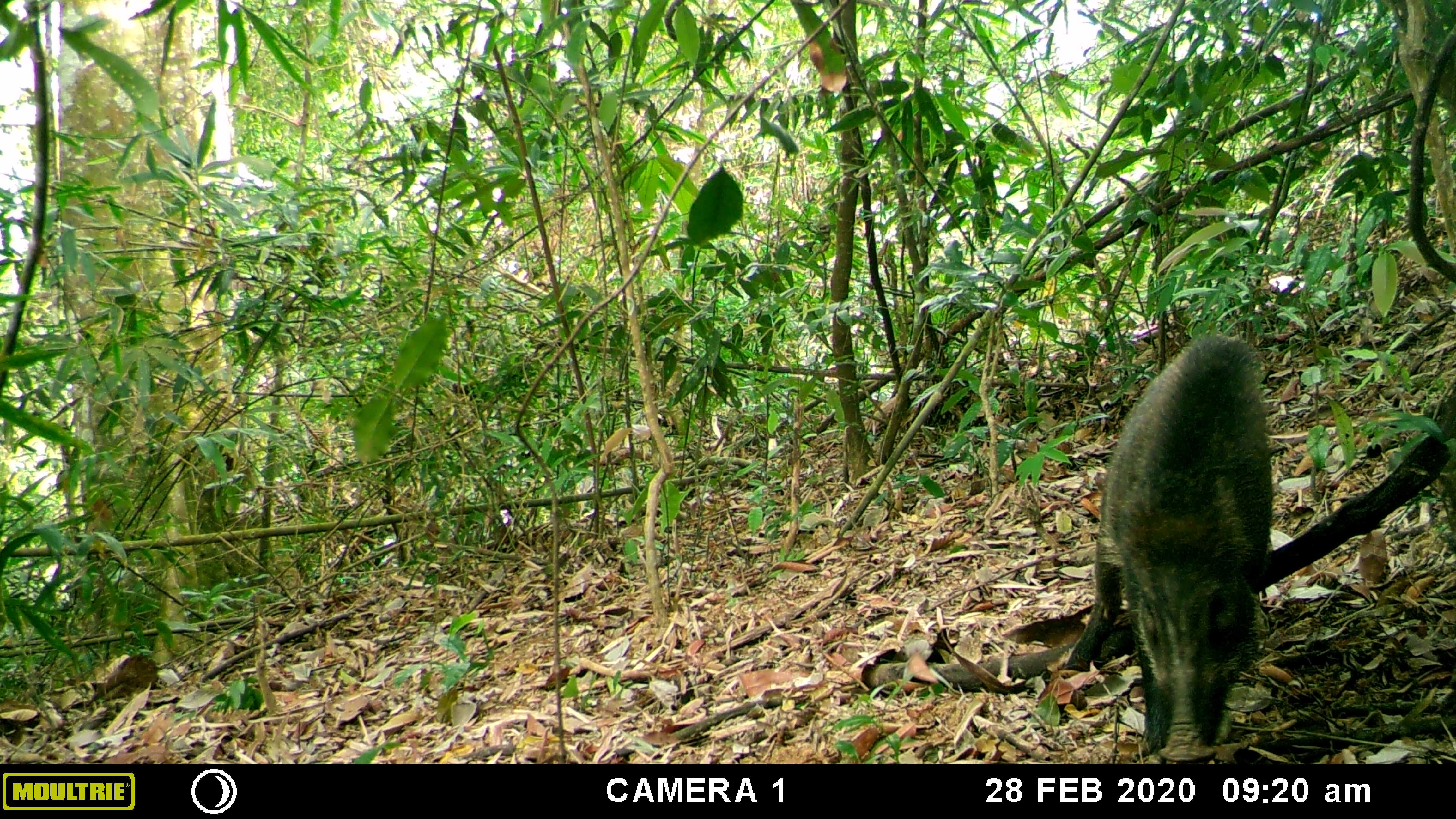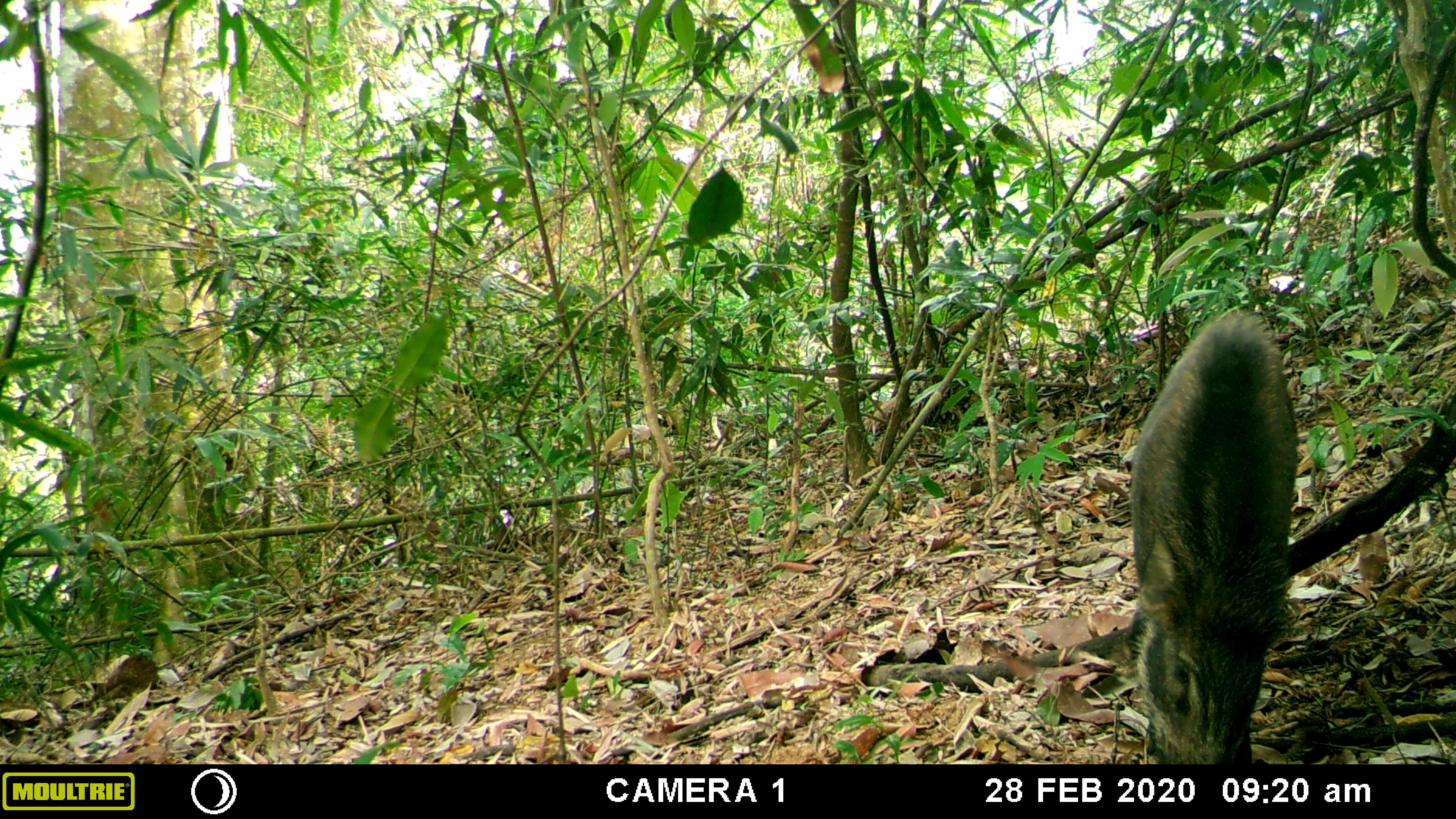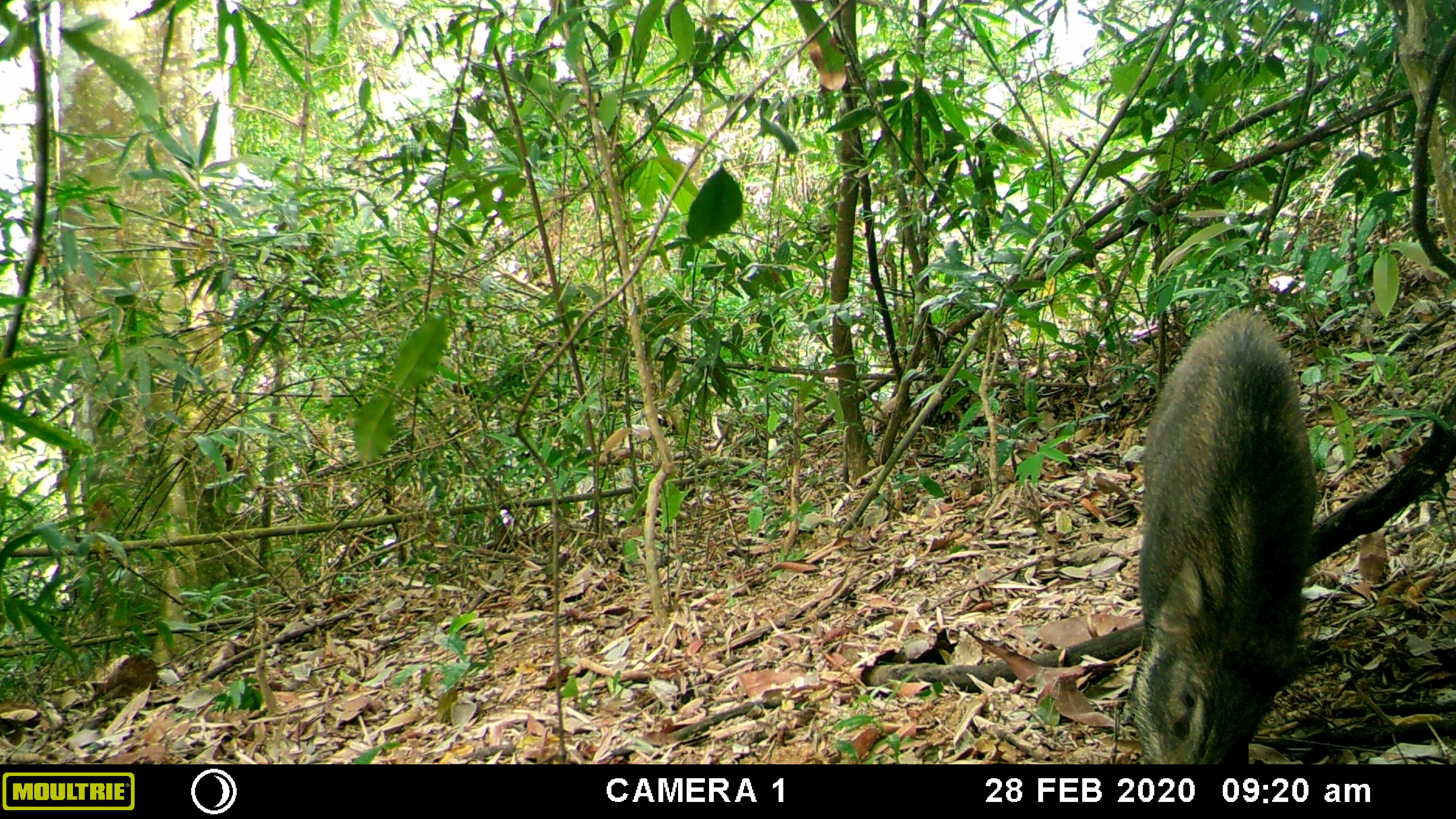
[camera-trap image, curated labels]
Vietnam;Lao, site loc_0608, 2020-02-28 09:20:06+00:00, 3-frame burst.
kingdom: Animalia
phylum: Chordata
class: Mammalia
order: Artiodactyla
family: Suidae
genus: Sus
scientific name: Sus scrofa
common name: eurasian wild pig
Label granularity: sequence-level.